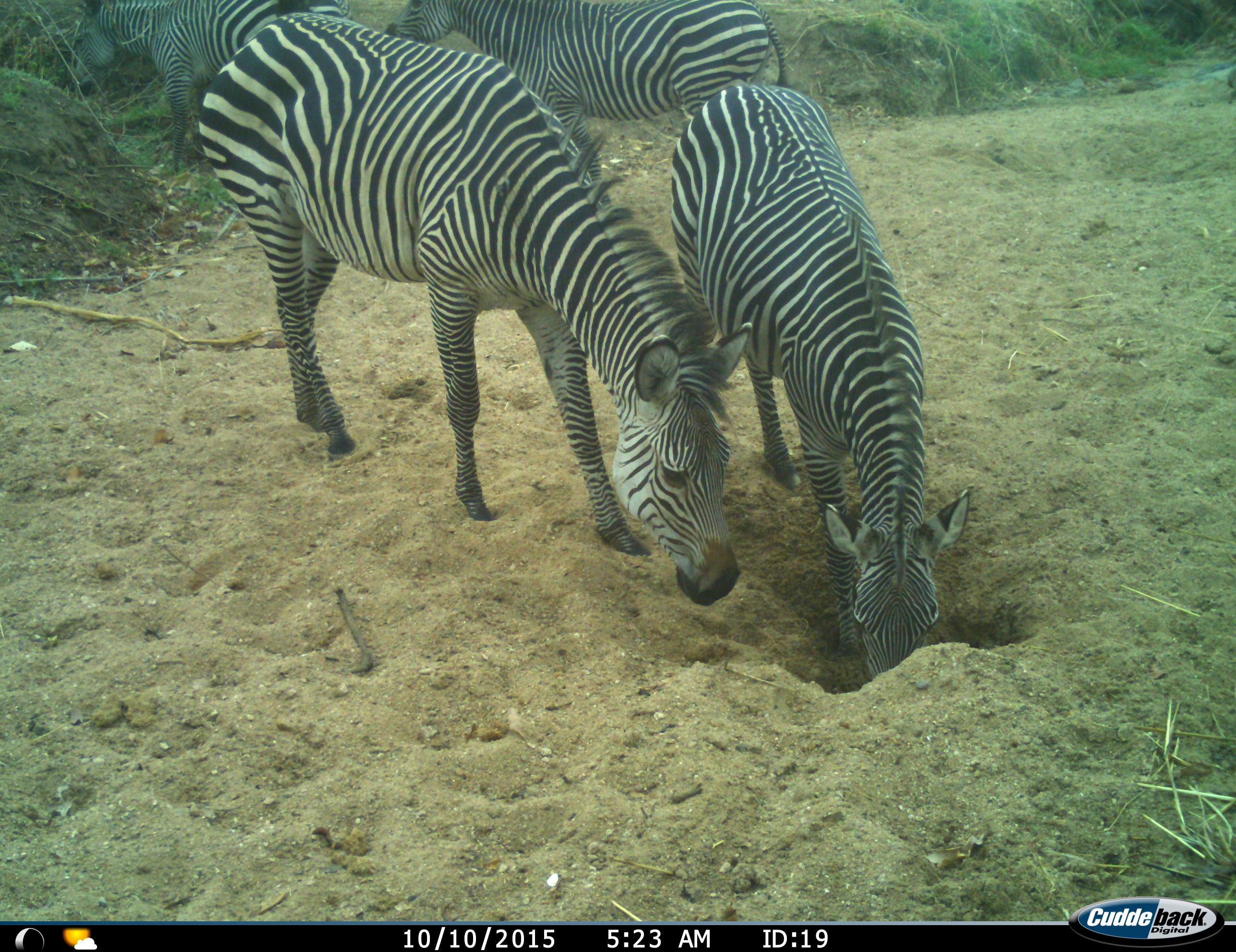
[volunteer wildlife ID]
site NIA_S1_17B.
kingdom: Animalia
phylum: Chordata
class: Mammalia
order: Perissodactyla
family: Equidae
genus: Equus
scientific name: Equus quagga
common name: plains zebra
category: zebraplains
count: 4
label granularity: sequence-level